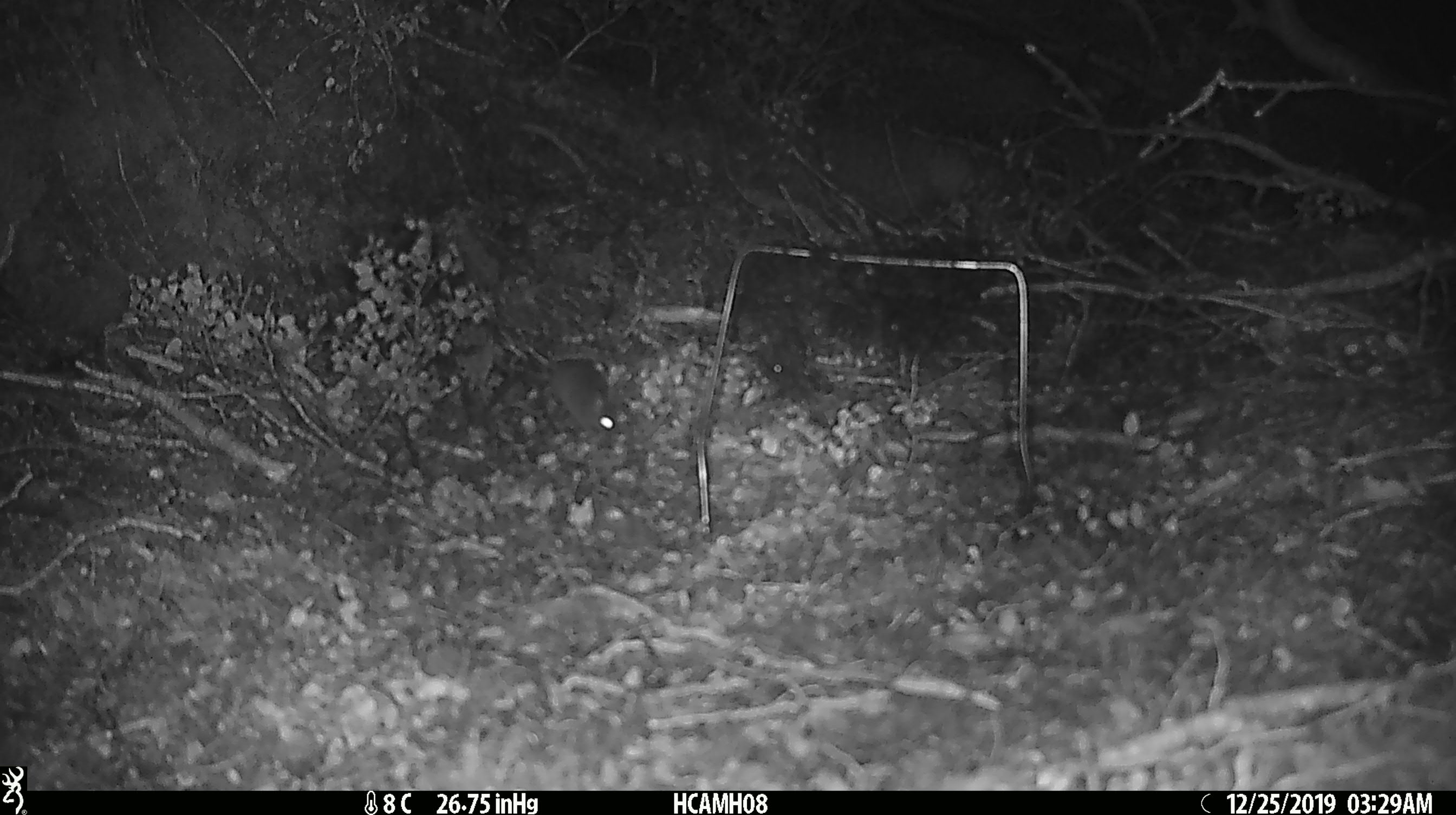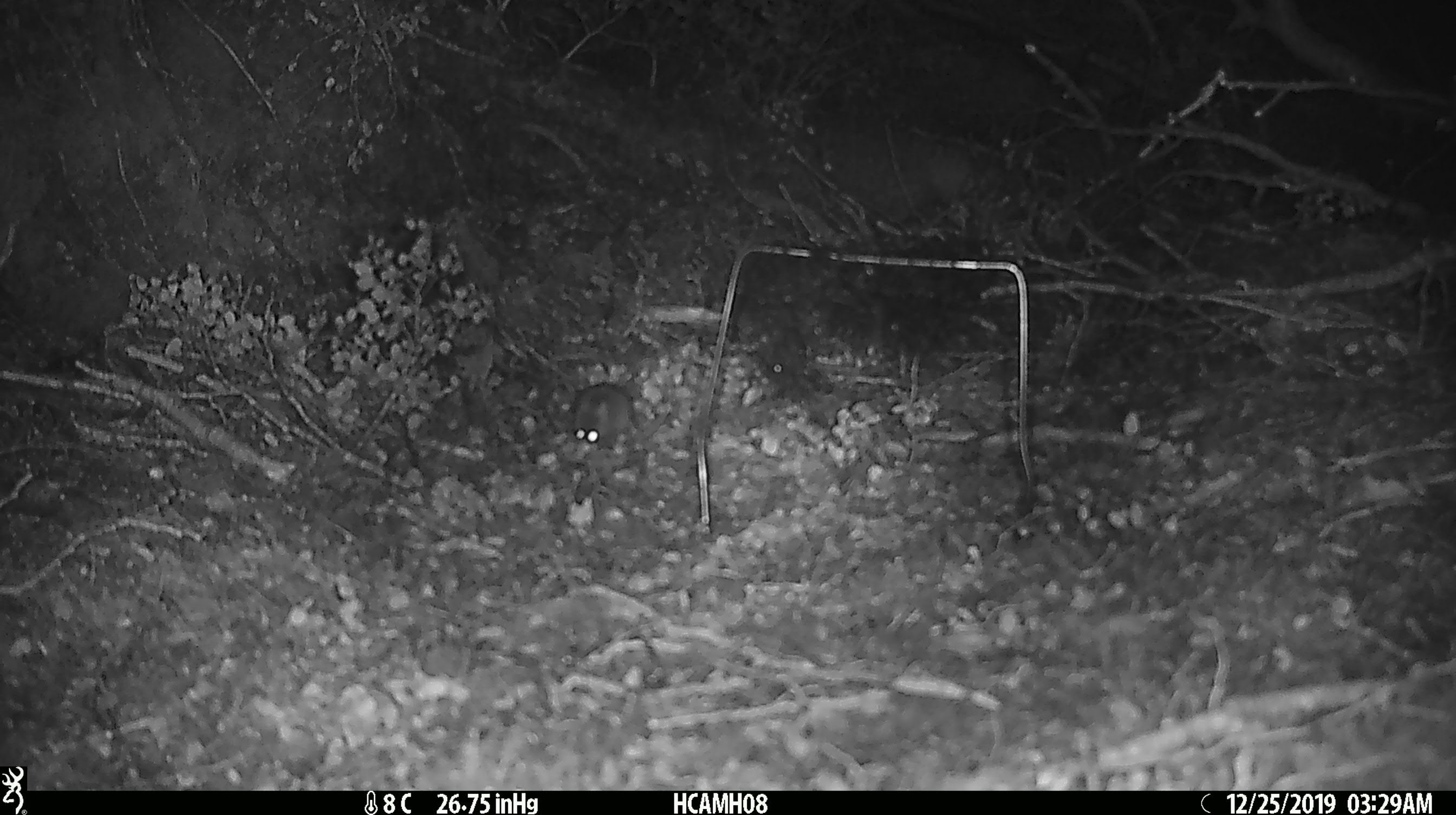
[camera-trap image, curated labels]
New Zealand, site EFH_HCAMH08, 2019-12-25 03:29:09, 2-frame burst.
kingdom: Animalia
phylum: Chordata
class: Mammalia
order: Rodentia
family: Muridae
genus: Mus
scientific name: Mus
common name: mouse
Mouse (Mus).